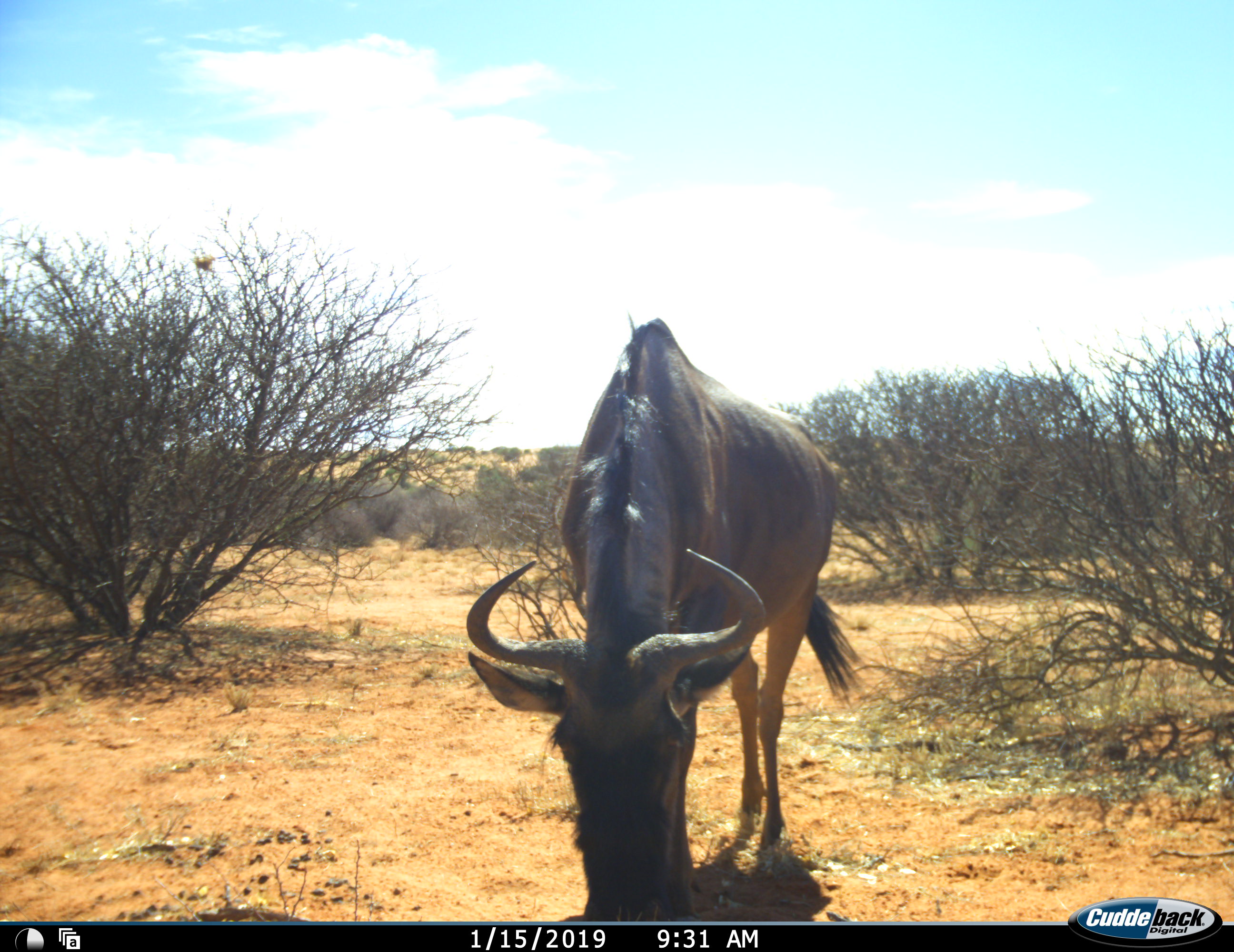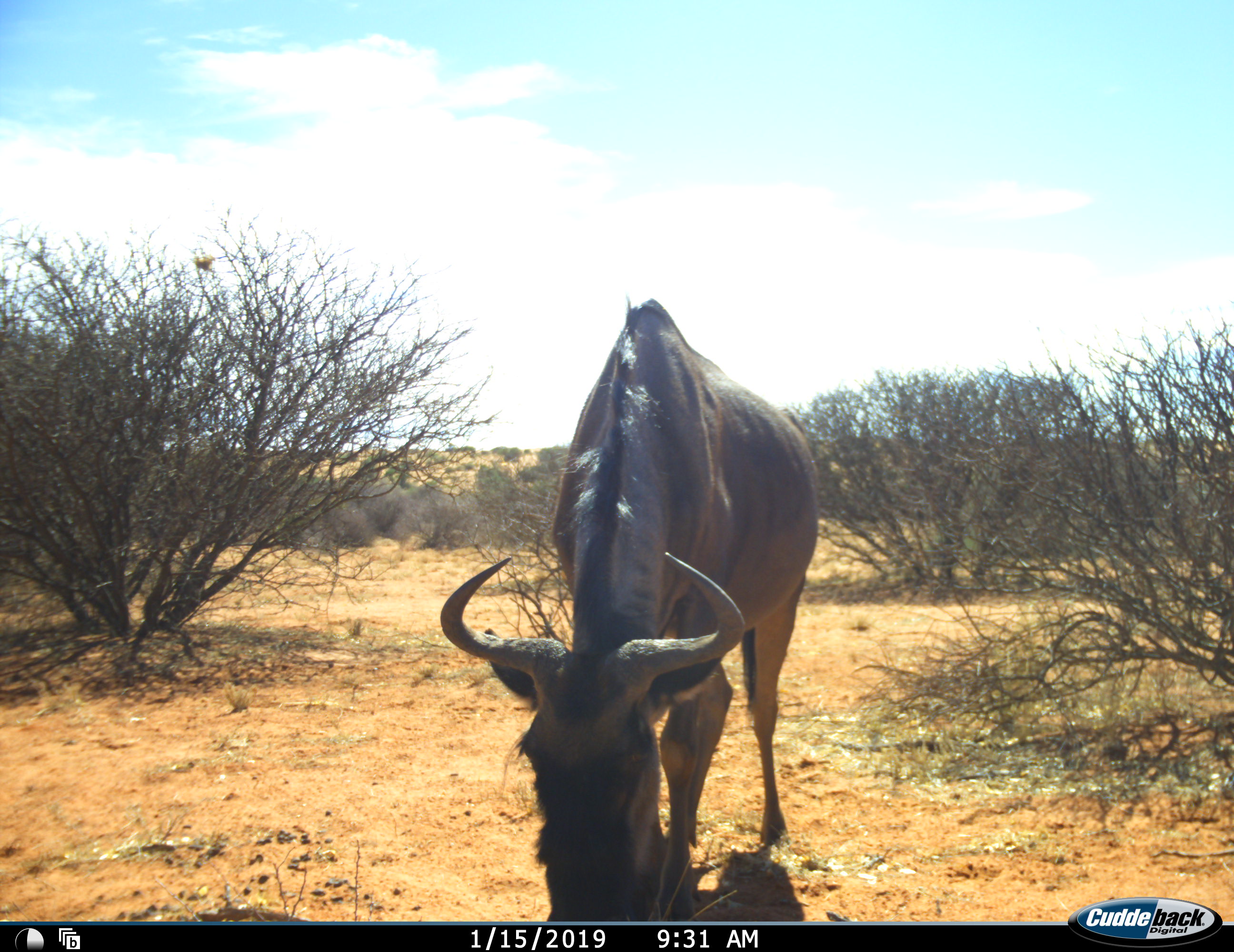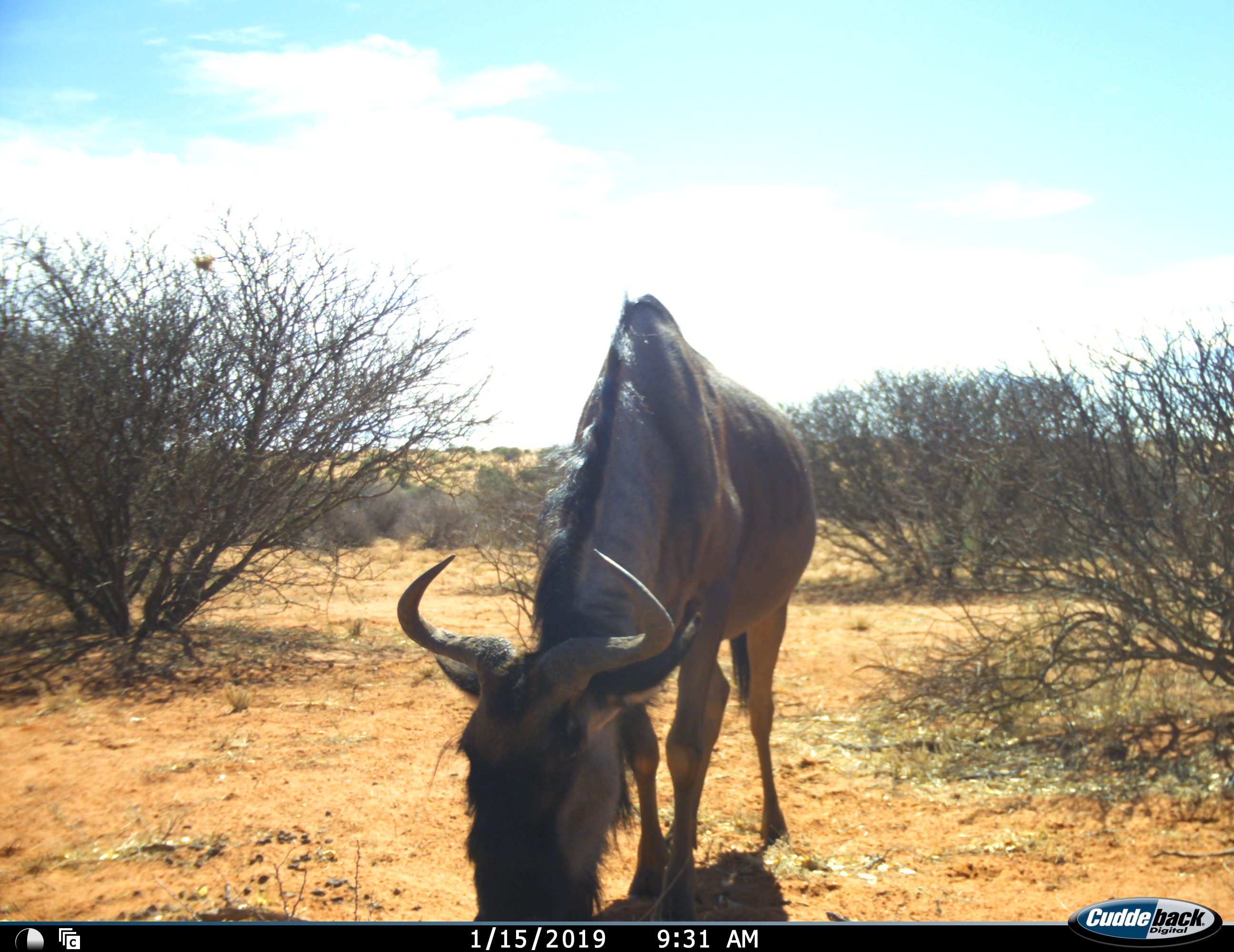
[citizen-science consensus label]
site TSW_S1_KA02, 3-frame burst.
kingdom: Animalia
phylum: Chordata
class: Mammalia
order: Artiodactyla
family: Bovidae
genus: Connochaetes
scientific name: Connochaetes taurinus taurinus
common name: blue wildebeest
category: wildebeestblue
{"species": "wildebeestblue (blue wildebeest) (Connochaetes taurinus taurinus)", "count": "1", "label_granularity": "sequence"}